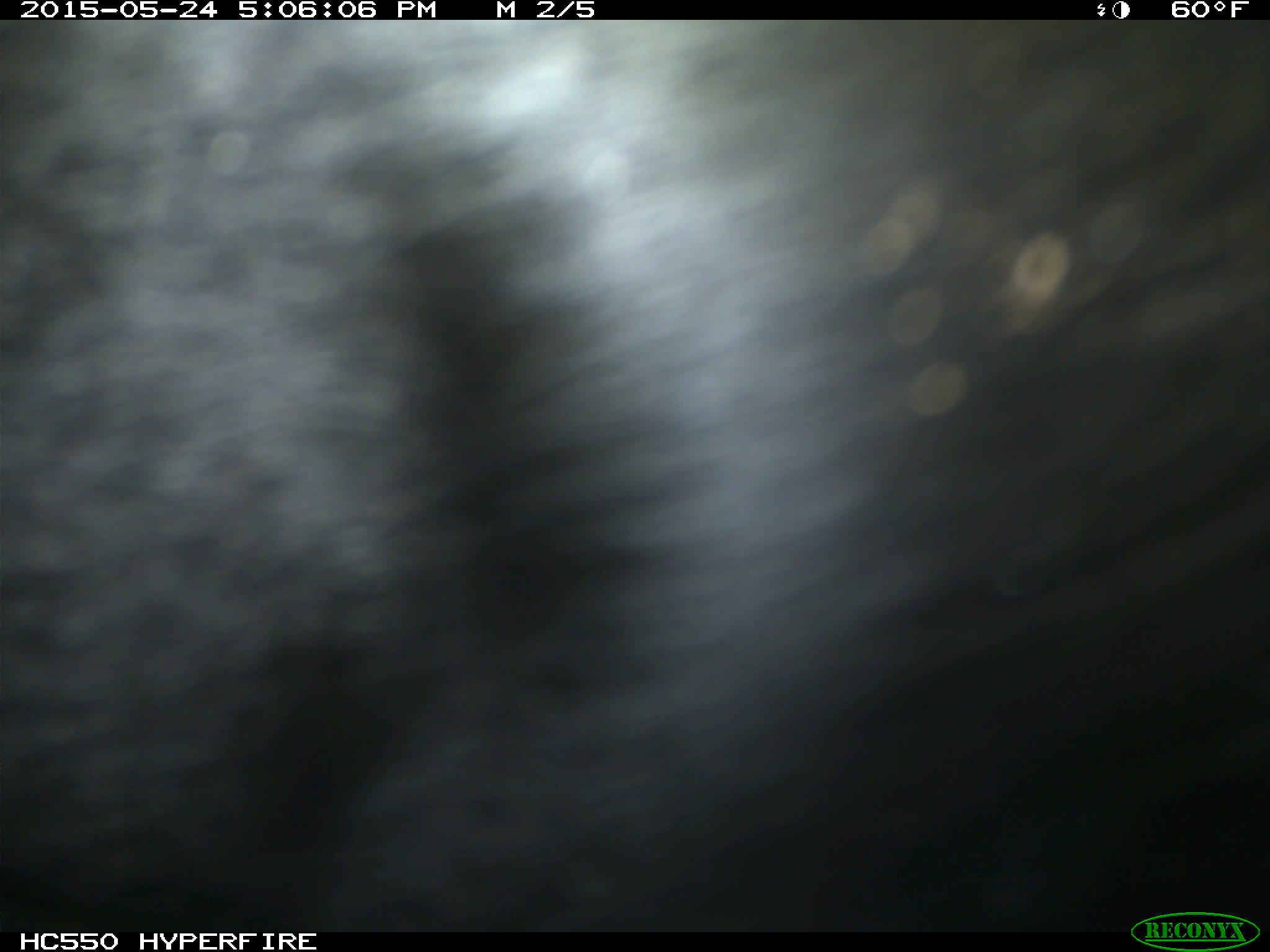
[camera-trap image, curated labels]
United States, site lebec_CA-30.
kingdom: Animalia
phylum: Chordata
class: Mammalia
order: Artiodactyla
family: Bovidae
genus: Bos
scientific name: Bos taurus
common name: domestic cow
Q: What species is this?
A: Bos taurus (domestic cow).